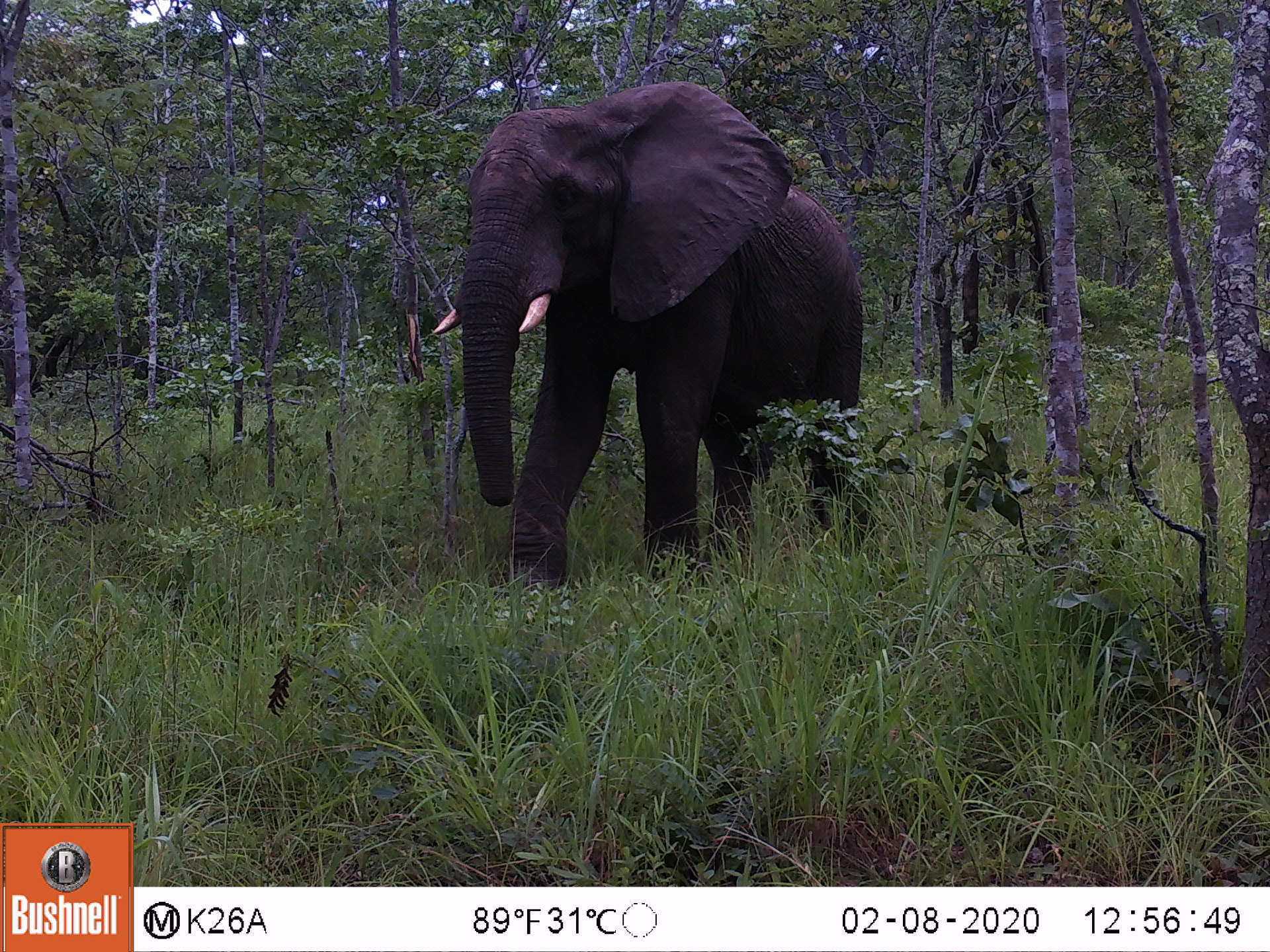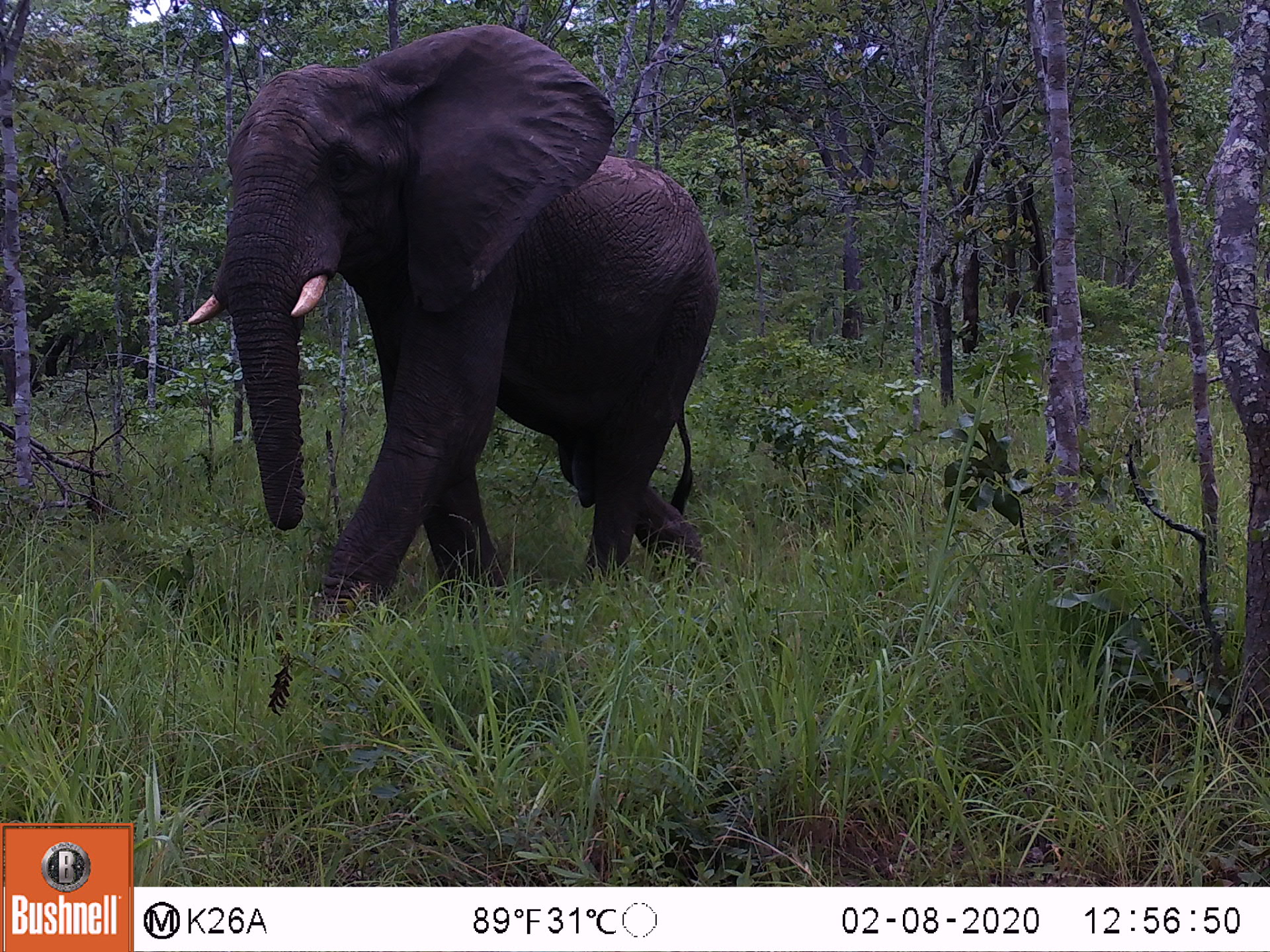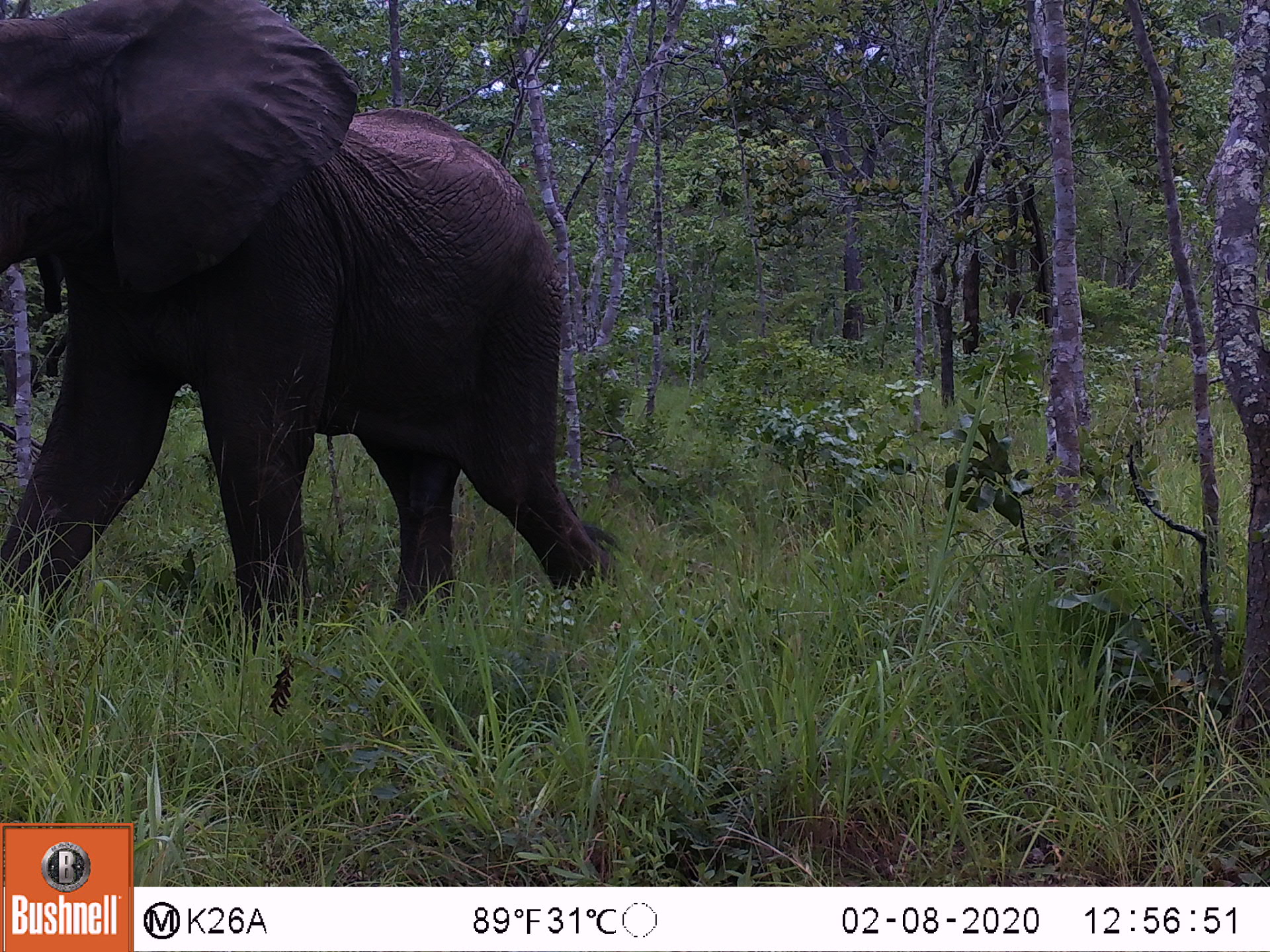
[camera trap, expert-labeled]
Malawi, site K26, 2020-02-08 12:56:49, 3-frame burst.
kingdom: Animalia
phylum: Chordata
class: Mammalia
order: Proboscidea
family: Elephantidae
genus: Loxodonta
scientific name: Loxodonta africana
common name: african savanna elephant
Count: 1.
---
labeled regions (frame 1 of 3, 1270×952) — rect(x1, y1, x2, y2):
african savanna elephant: rect(432, 81, 865, 583)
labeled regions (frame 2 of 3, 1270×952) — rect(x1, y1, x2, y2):
african savanna elephant: rect(179, 26, 723, 611)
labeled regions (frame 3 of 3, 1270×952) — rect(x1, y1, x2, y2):
african savanna elephant: rect(0, 0, 621, 638)